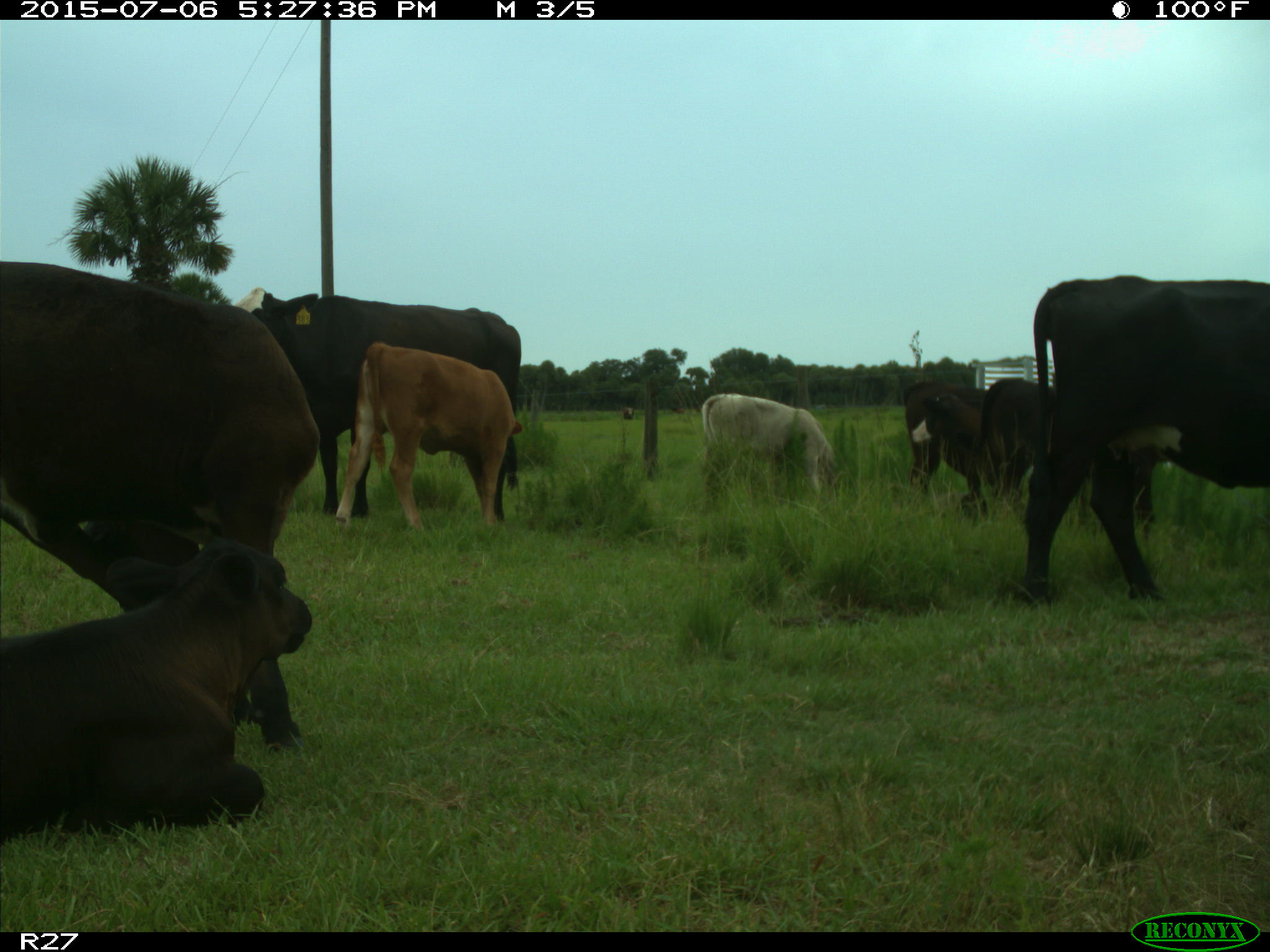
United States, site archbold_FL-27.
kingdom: Animalia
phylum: Chordata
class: Mammalia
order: Artiodactyla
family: Bovidae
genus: Bos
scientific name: Bos taurus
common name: domestic cow